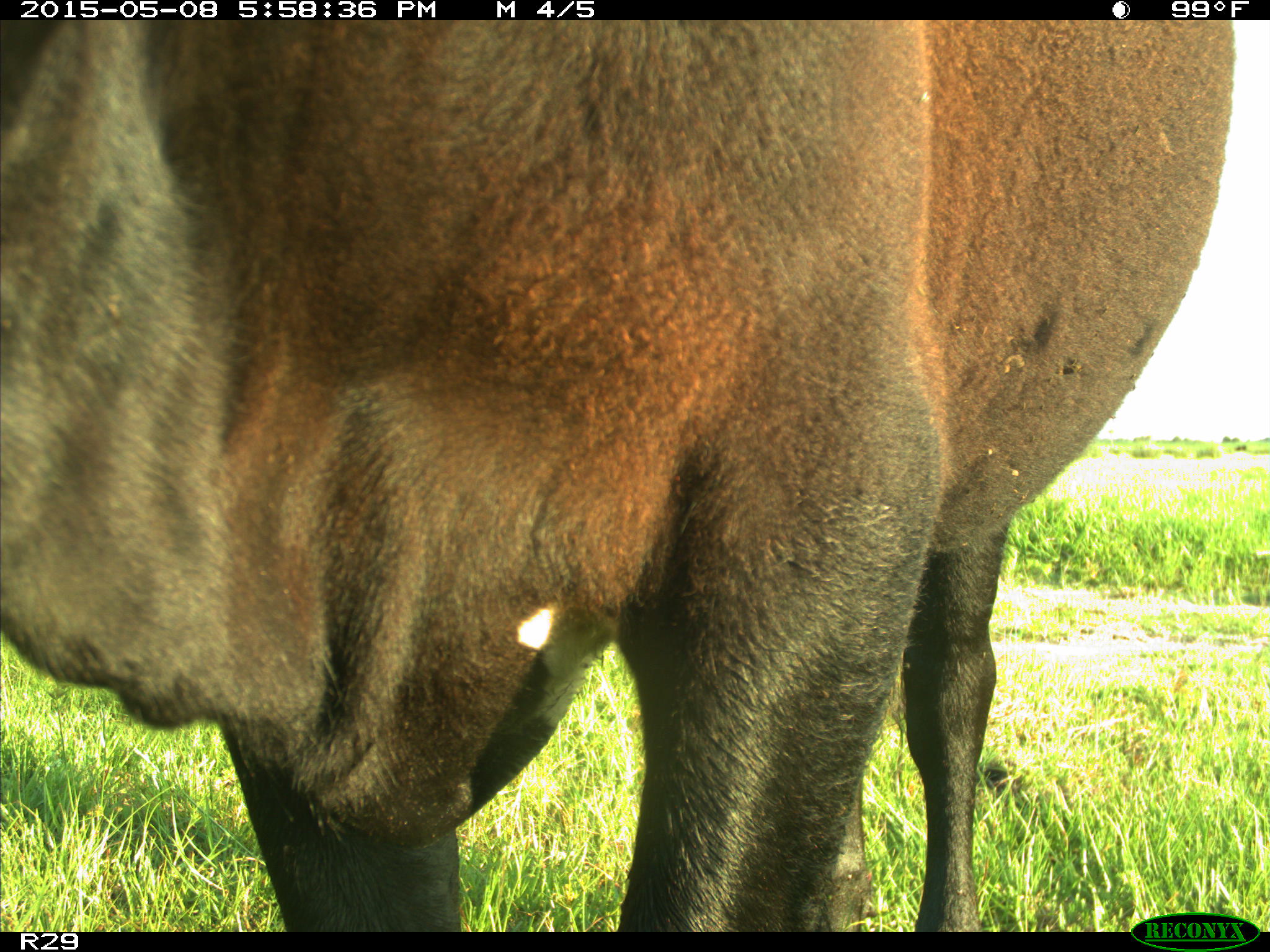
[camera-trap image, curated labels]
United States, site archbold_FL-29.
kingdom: Animalia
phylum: Chordata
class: Mammalia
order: Artiodactyla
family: Bovidae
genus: Bos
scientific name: Bos taurus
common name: domestic cow